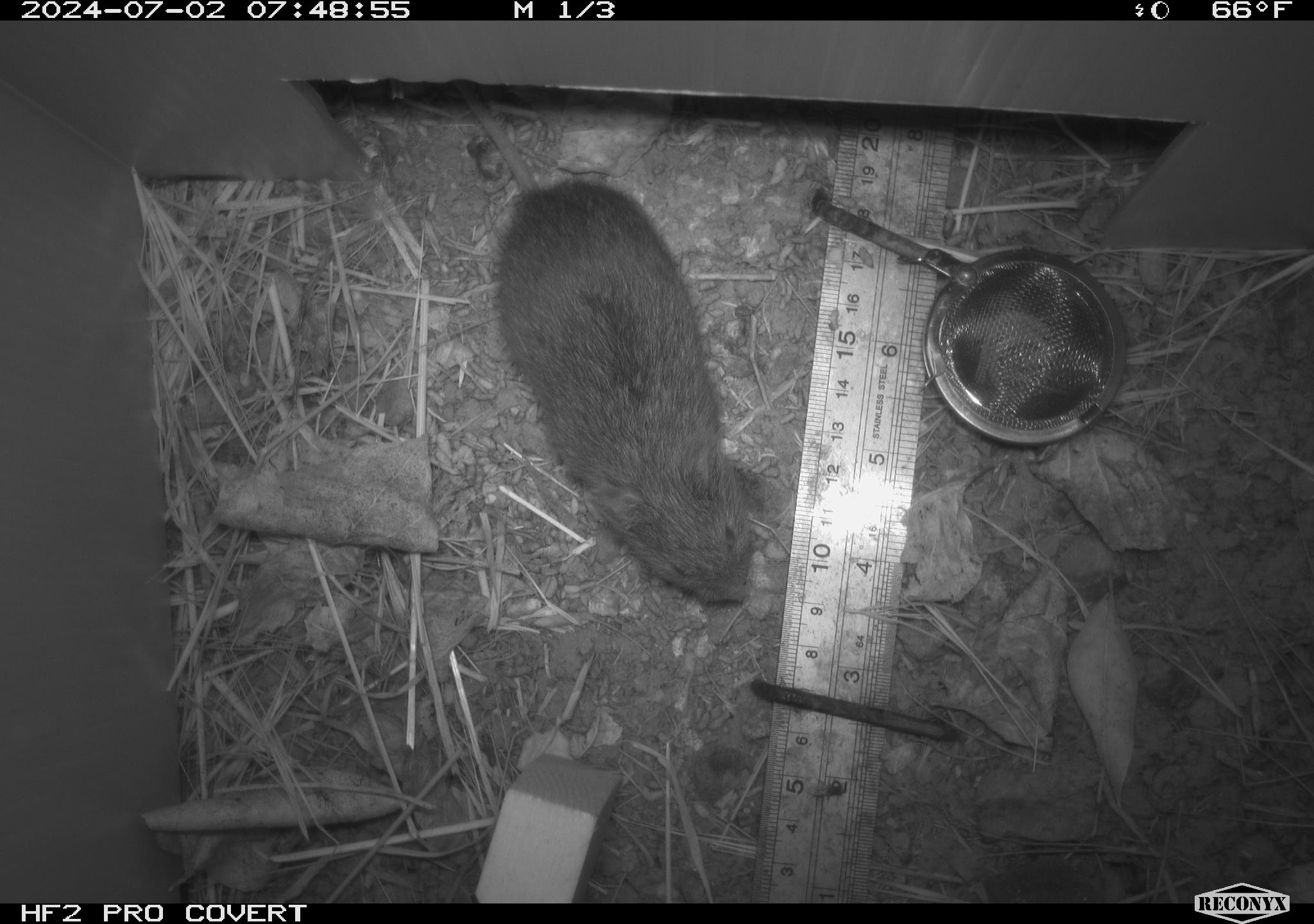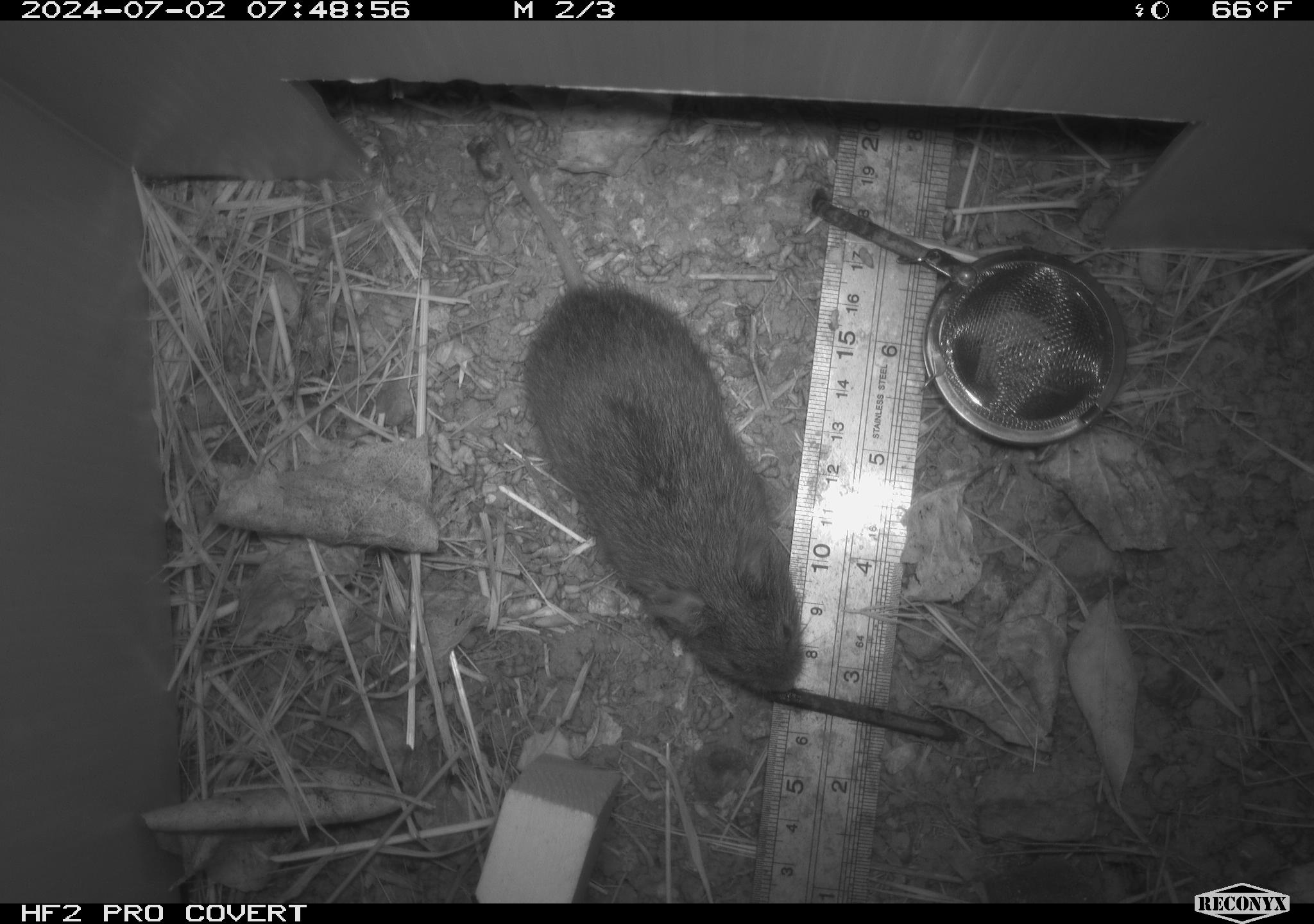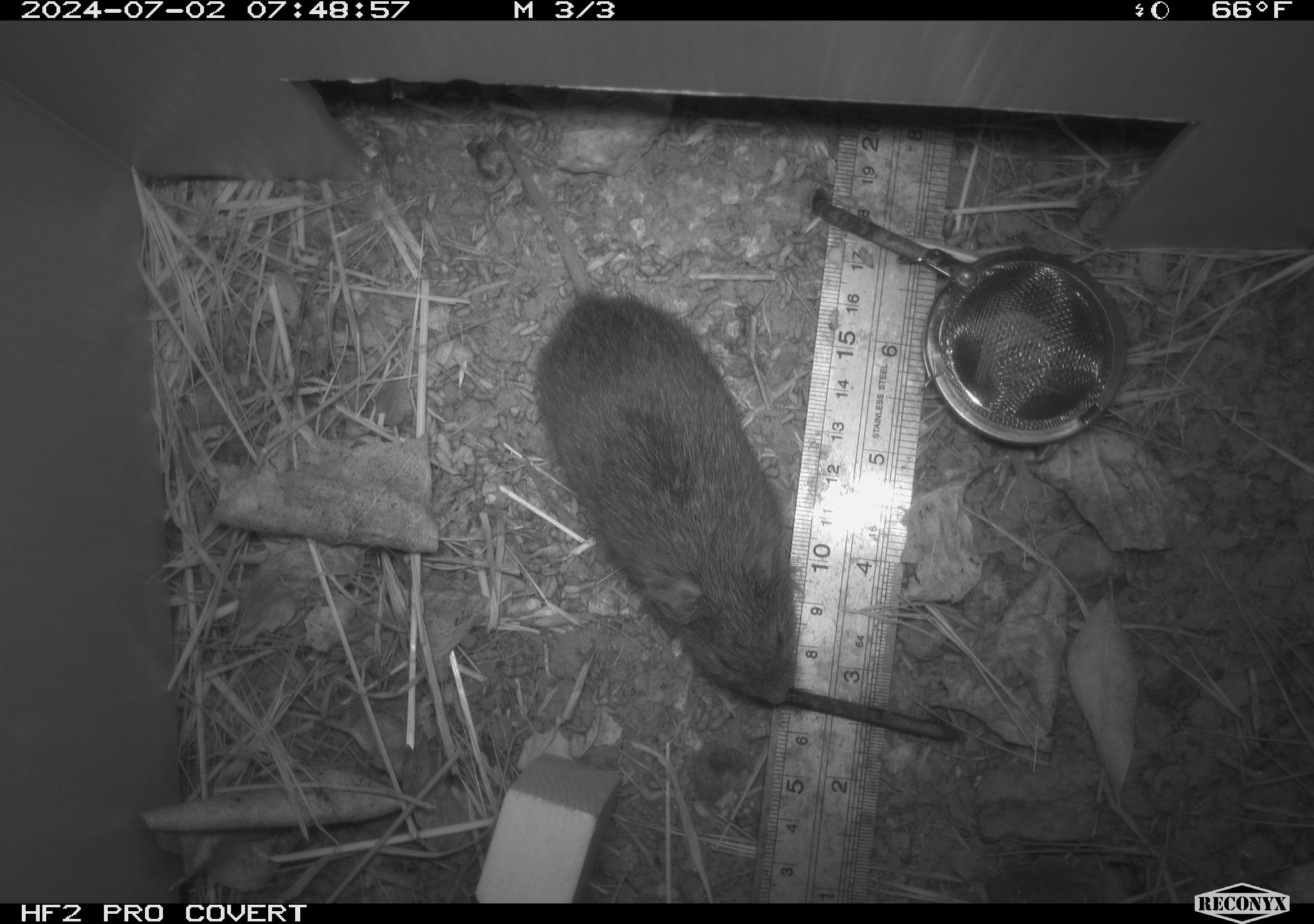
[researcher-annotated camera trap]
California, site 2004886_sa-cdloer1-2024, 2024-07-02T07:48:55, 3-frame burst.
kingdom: Animalia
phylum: Chordata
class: Mammalia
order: Rodentia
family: Cricetidae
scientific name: Arvicolinae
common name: voles, lemmings, and muskrats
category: arvicolinae subfamily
Arvicolinae subfamily (voles, lemmings, and muskrats) (Arvicolinae).